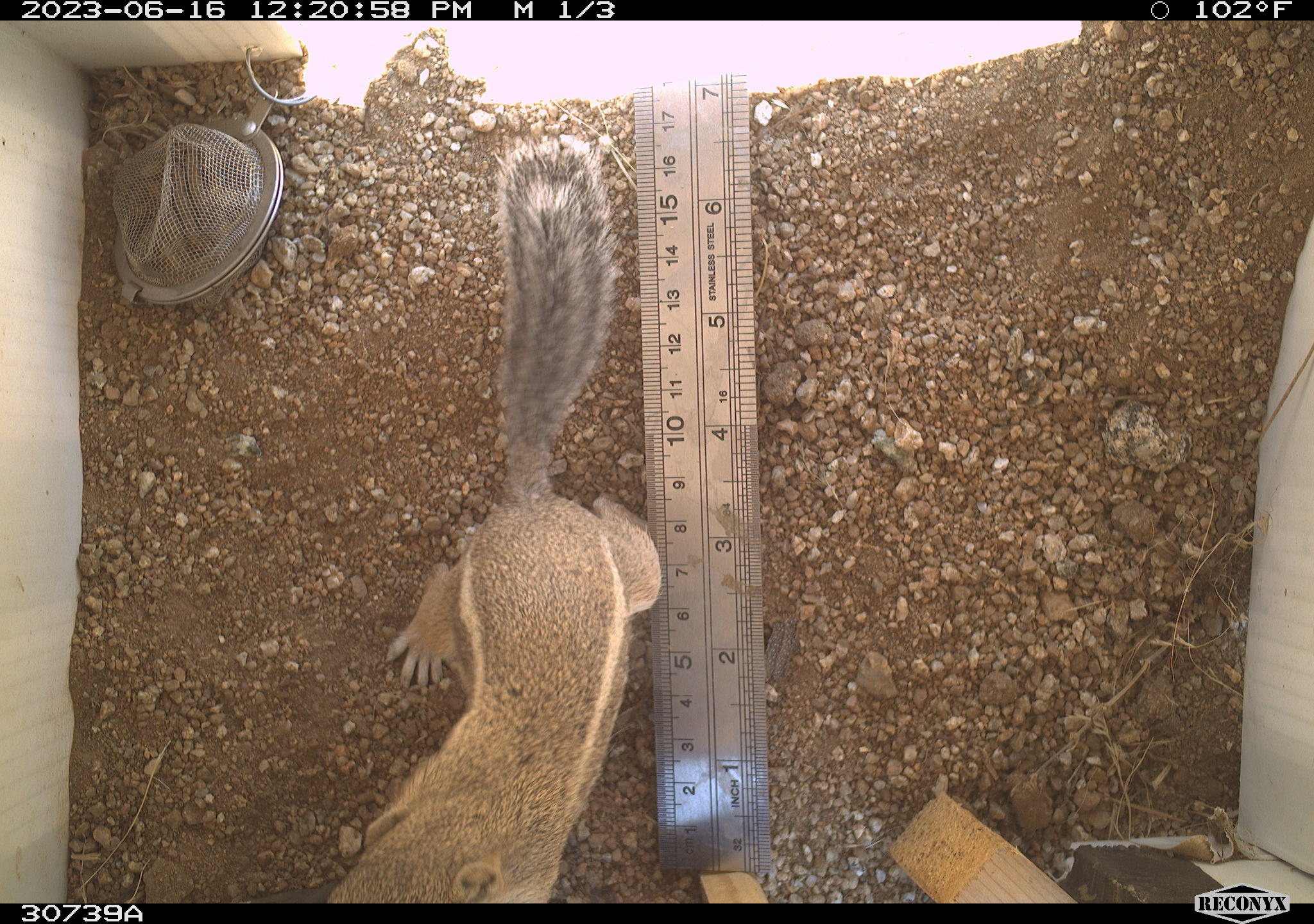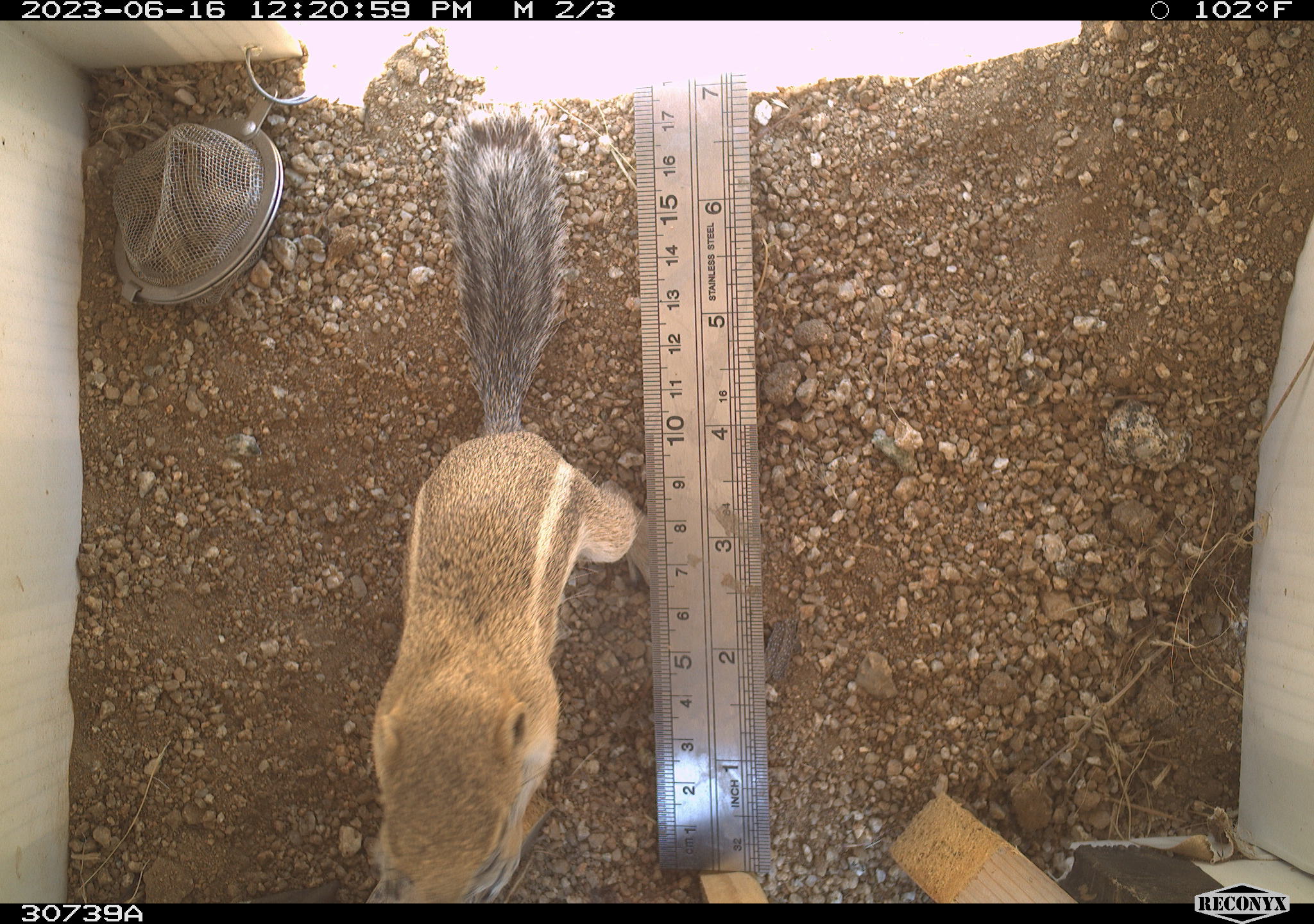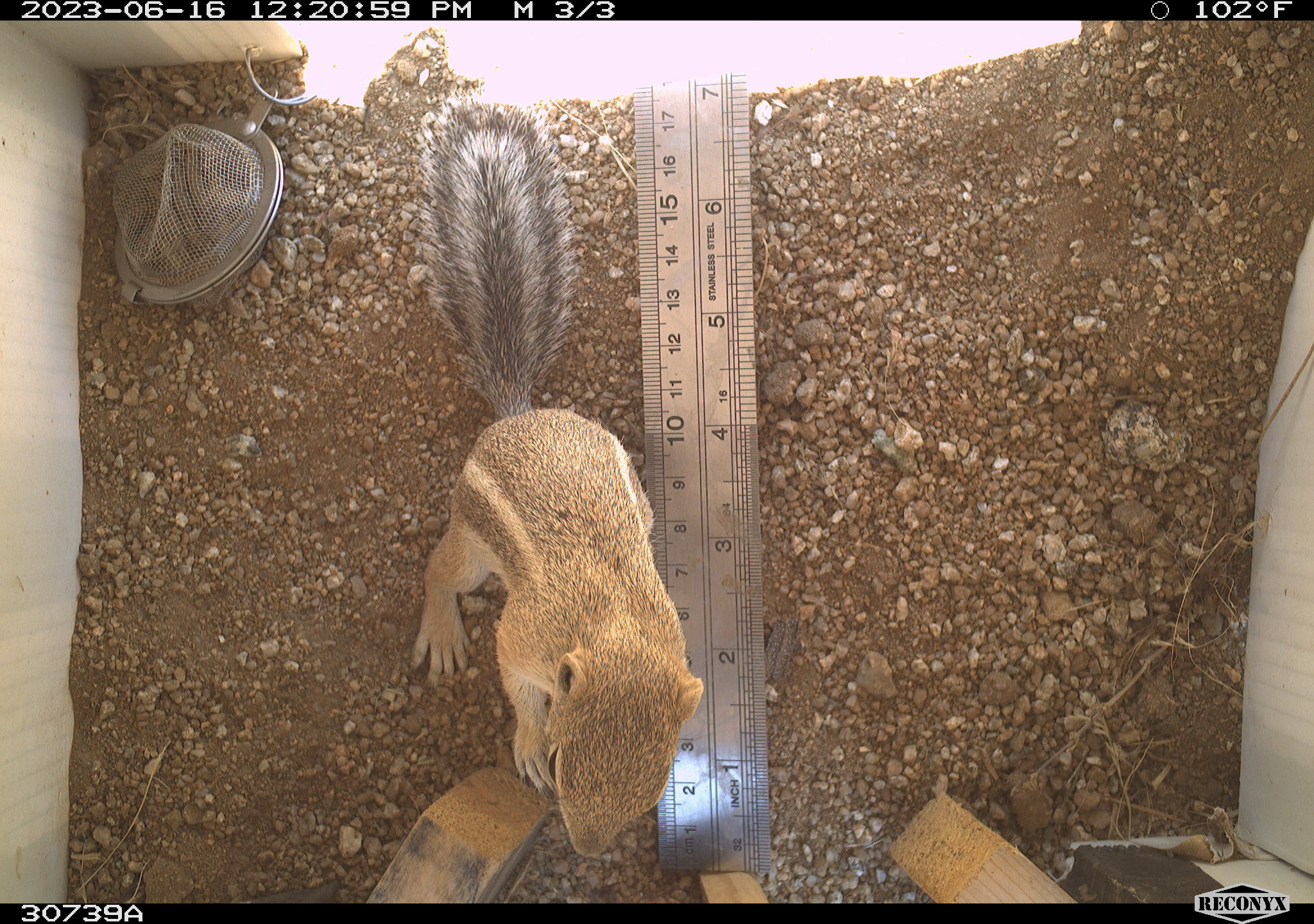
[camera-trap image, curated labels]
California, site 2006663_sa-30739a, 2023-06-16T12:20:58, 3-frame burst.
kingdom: Animalia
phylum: Chordata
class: Mammalia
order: Rodentia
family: Sciuridae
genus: Ammospermophilus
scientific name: Ammospermophilus leucurus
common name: white-tailed antelope squirrel